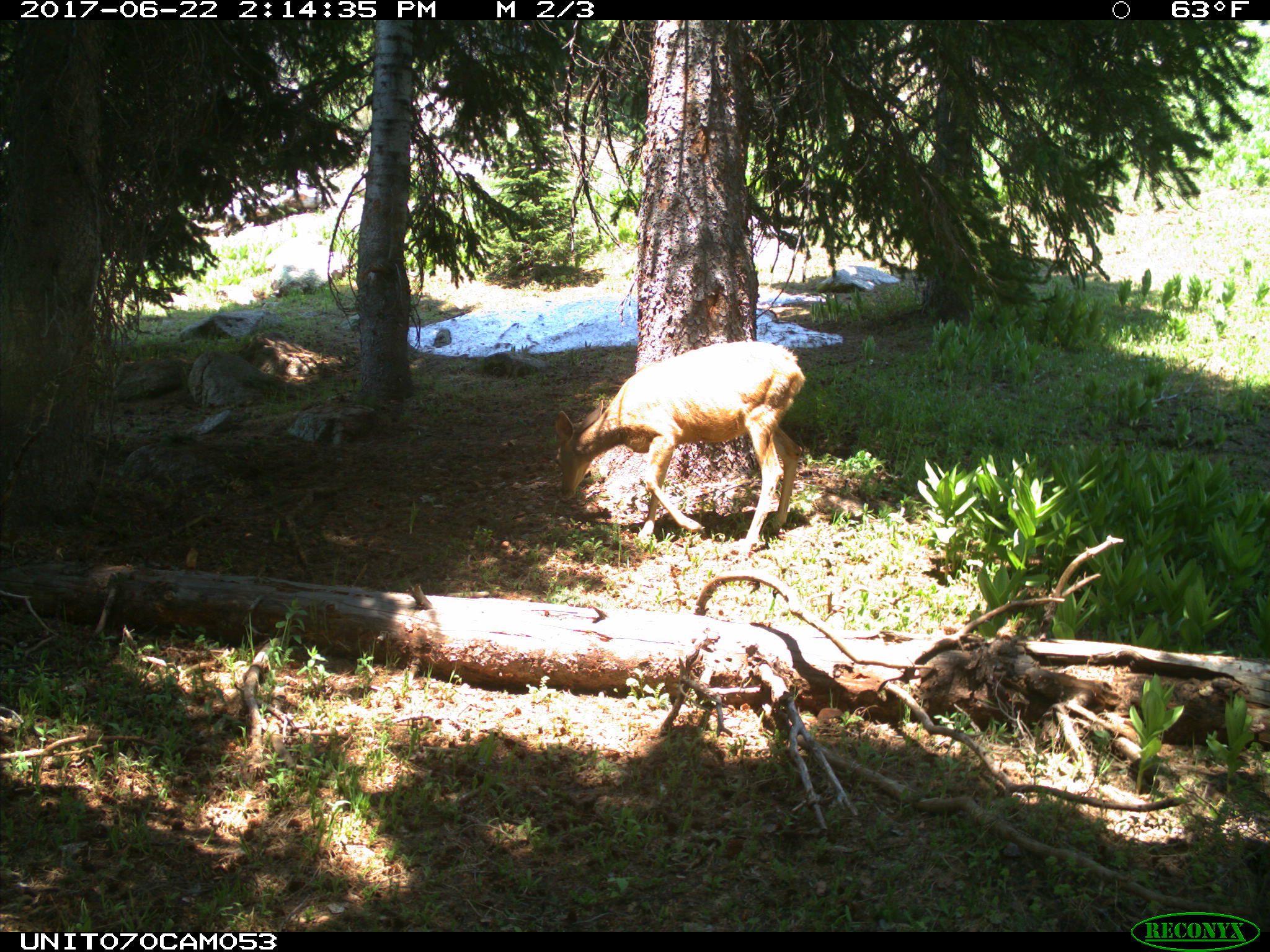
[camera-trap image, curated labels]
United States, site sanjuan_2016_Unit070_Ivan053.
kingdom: Animalia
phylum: Chordata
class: Mammalia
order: Artiodactyla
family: Cervidae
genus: Odocoileus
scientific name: Odocoileus hemionus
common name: mule deer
Odocoileus hemionus (mule deer).